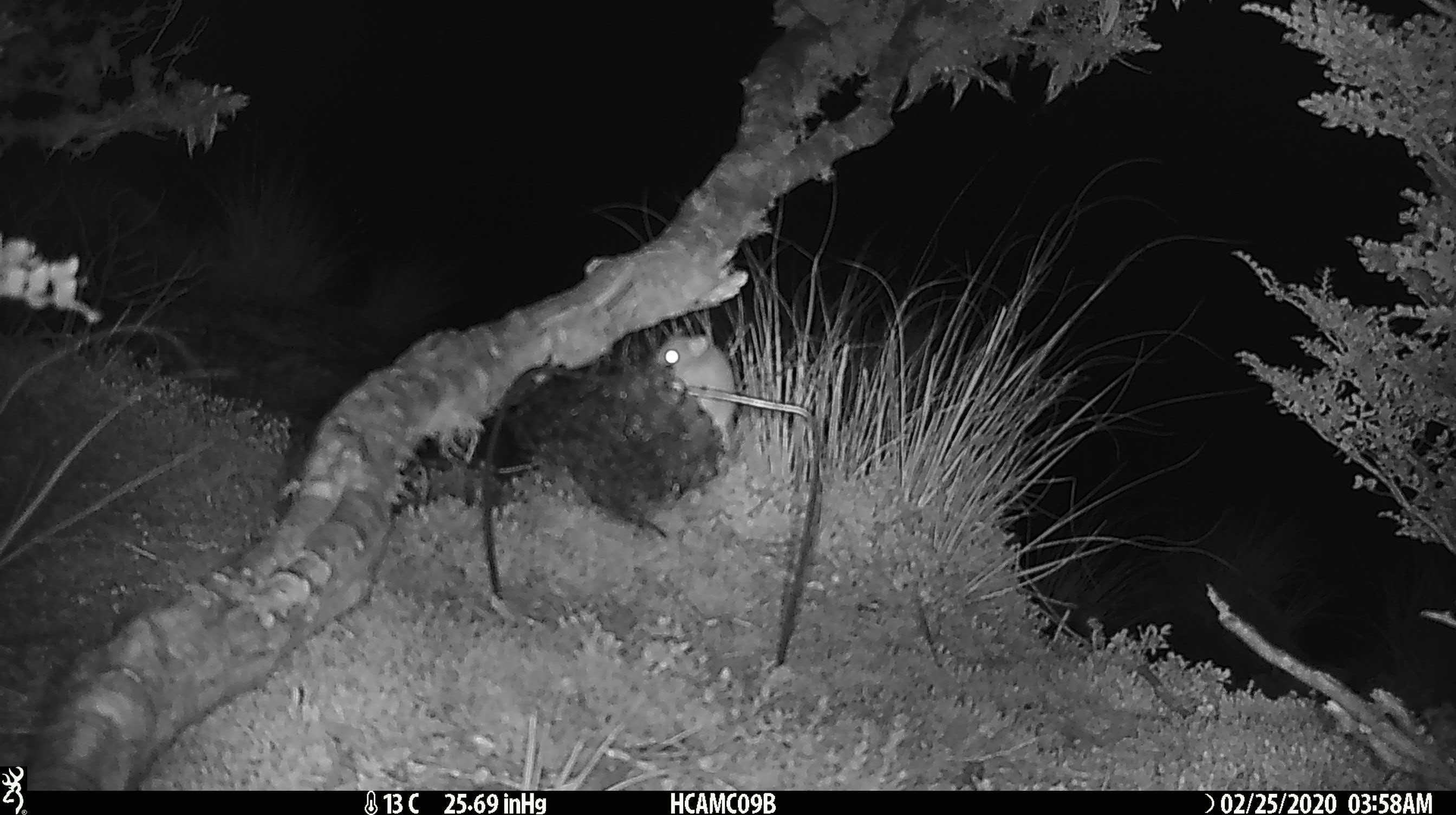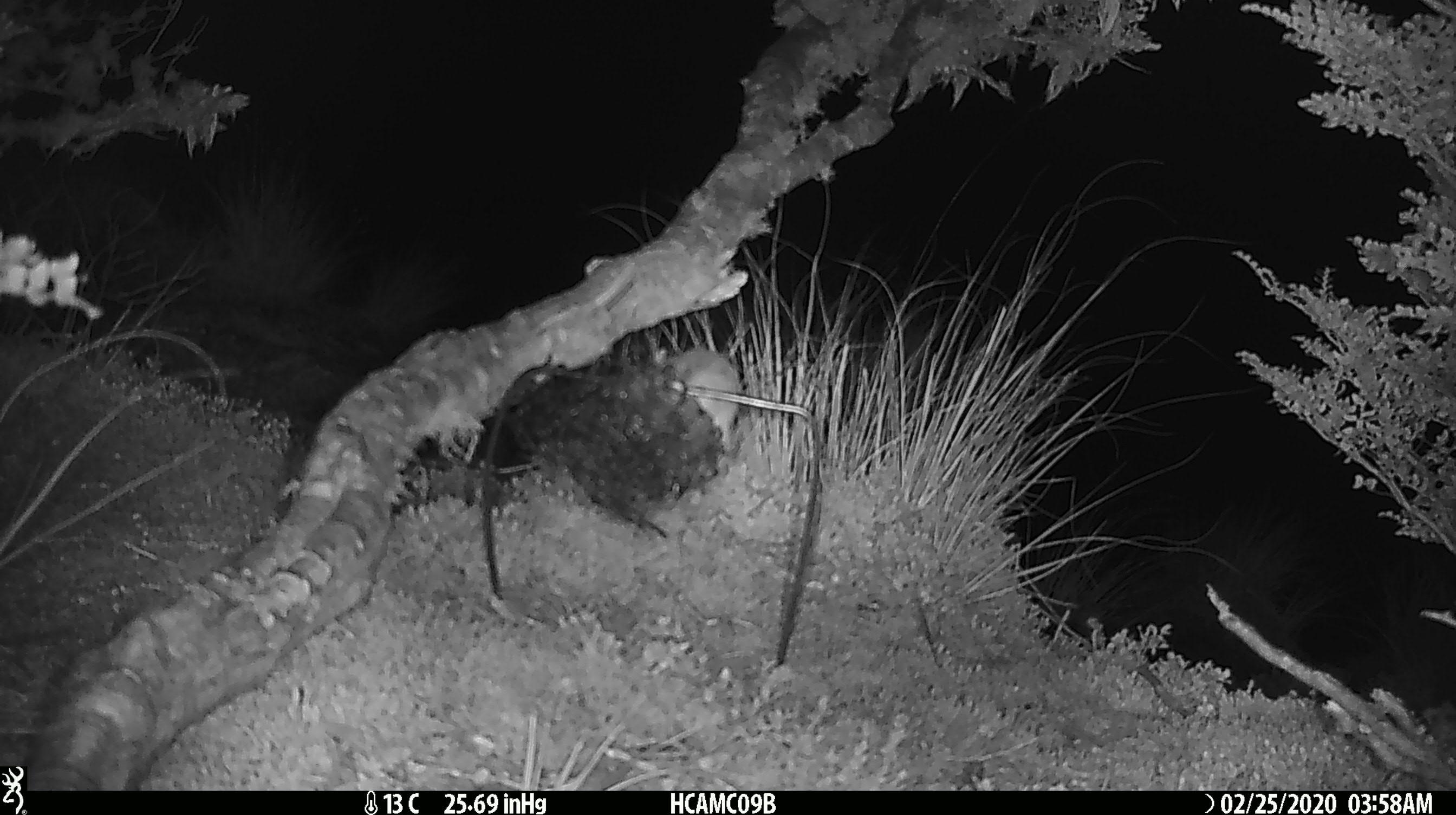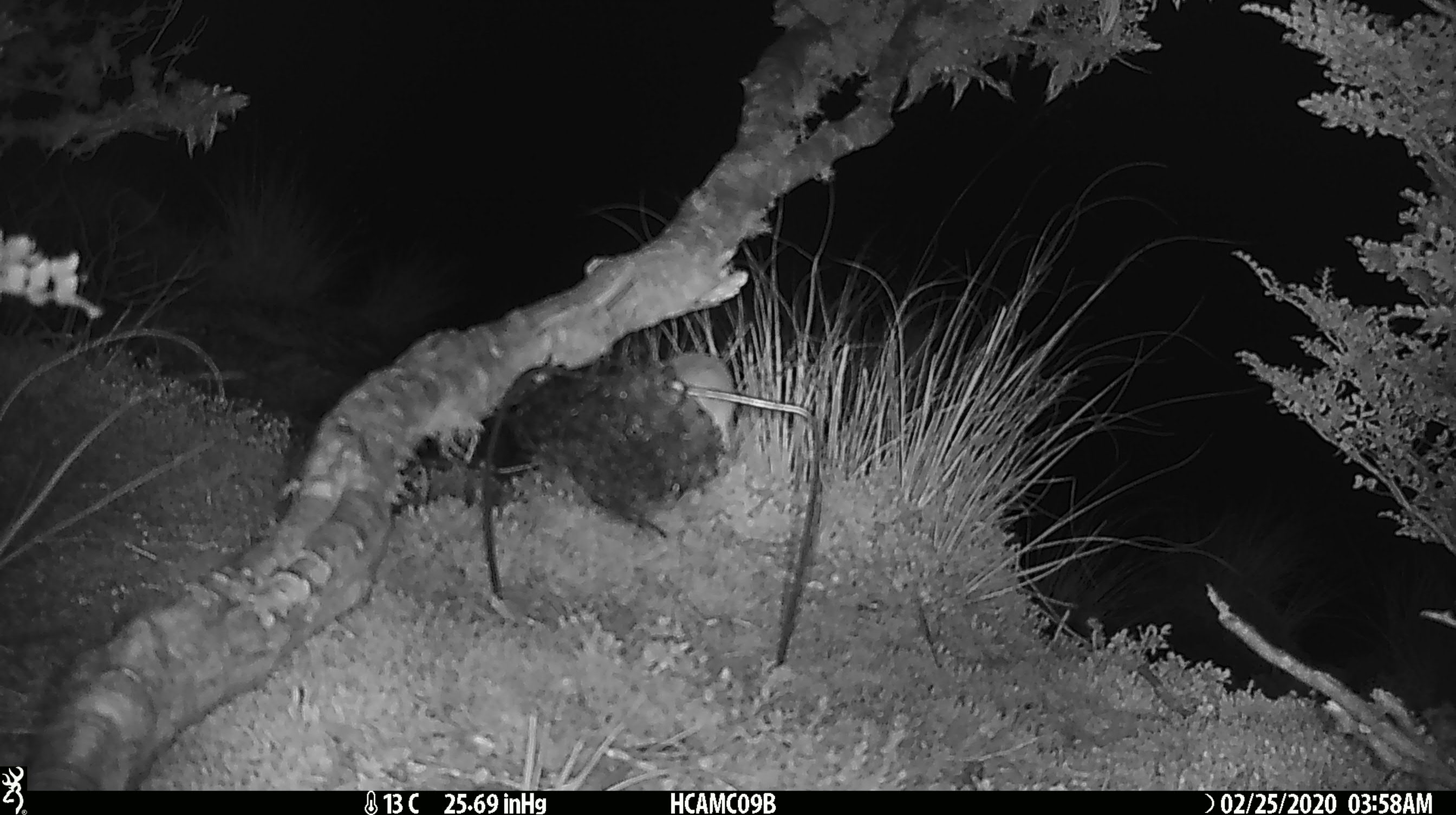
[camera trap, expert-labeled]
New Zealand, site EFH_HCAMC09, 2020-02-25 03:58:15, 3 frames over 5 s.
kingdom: Animalia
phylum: Chordata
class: Mammalia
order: Rodentia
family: Muridae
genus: Mus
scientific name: Mus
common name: mouse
Mouse (Mus).